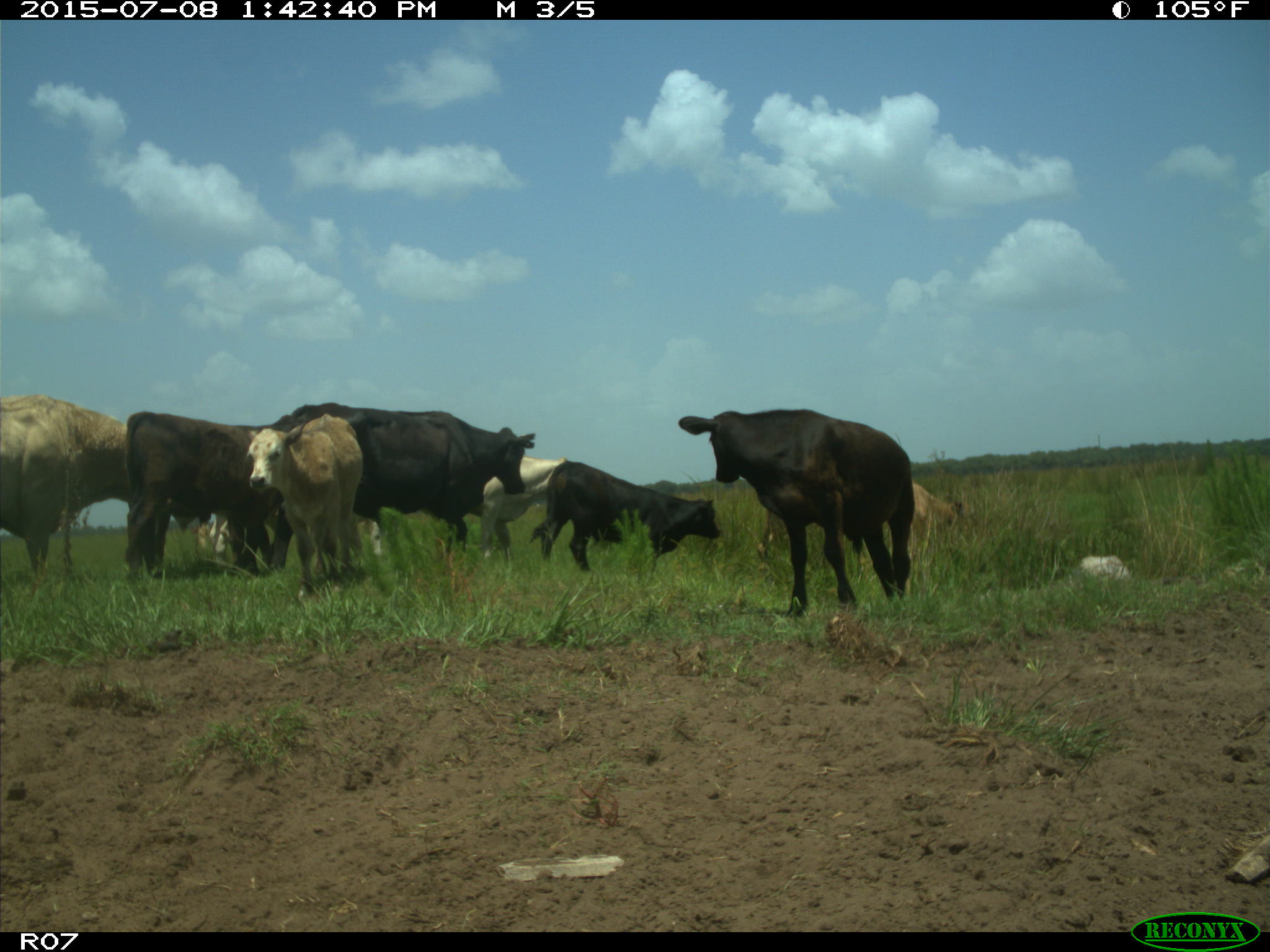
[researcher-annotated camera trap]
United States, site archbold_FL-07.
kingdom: Animalia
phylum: Chordata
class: Mammalia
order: Artiodactyla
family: Bovidae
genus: Bos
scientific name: Bos taurus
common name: domestic cow